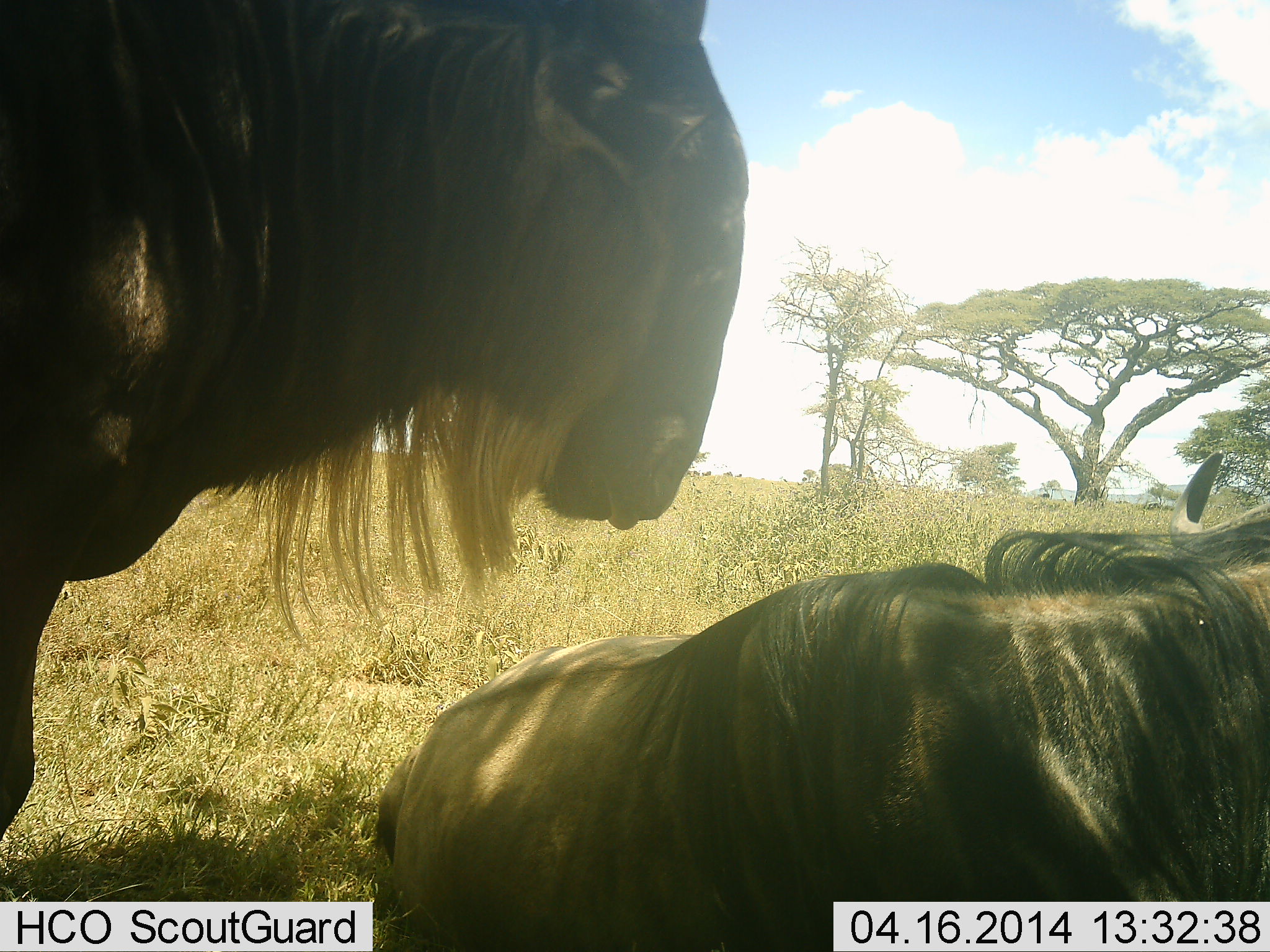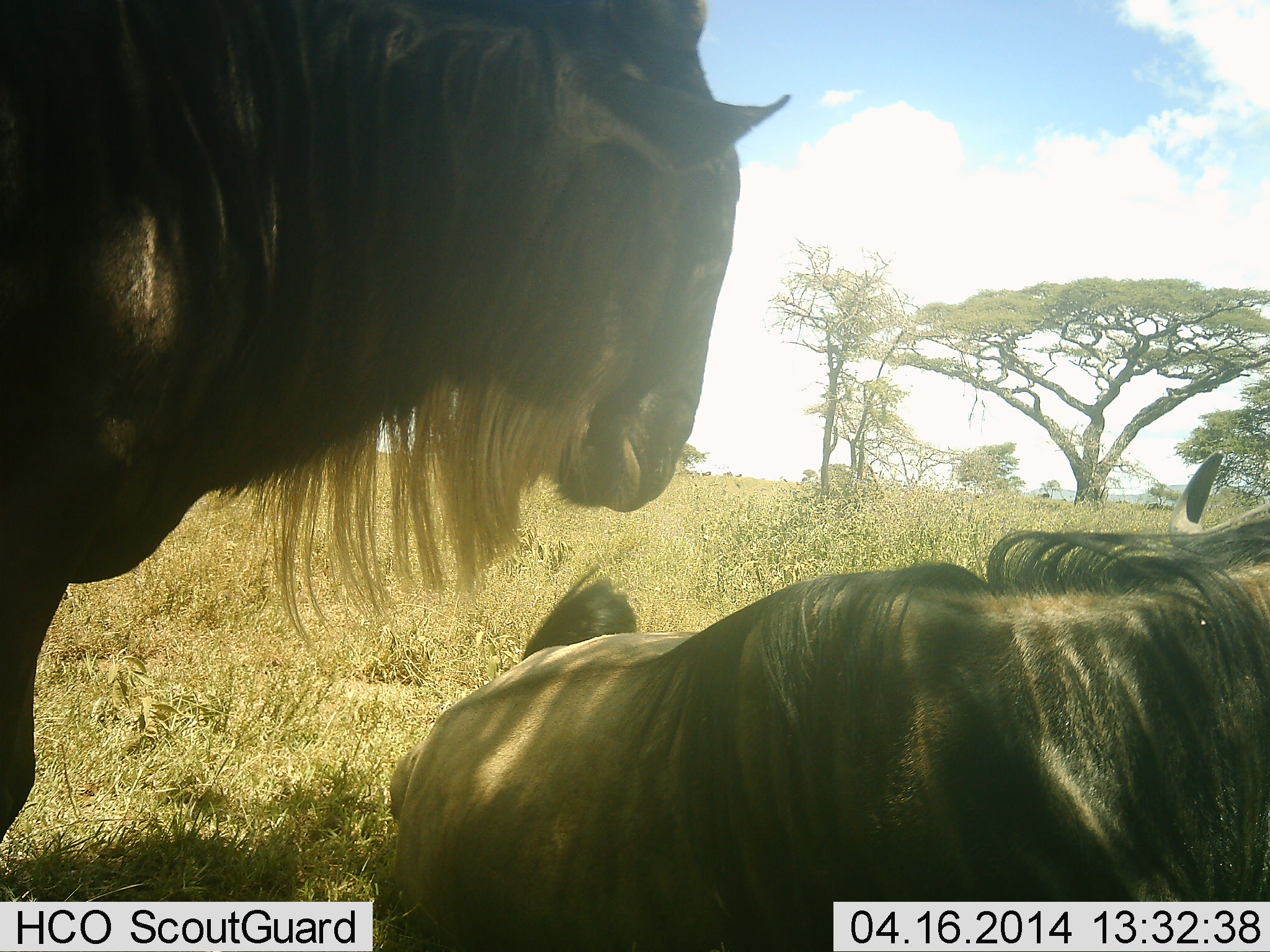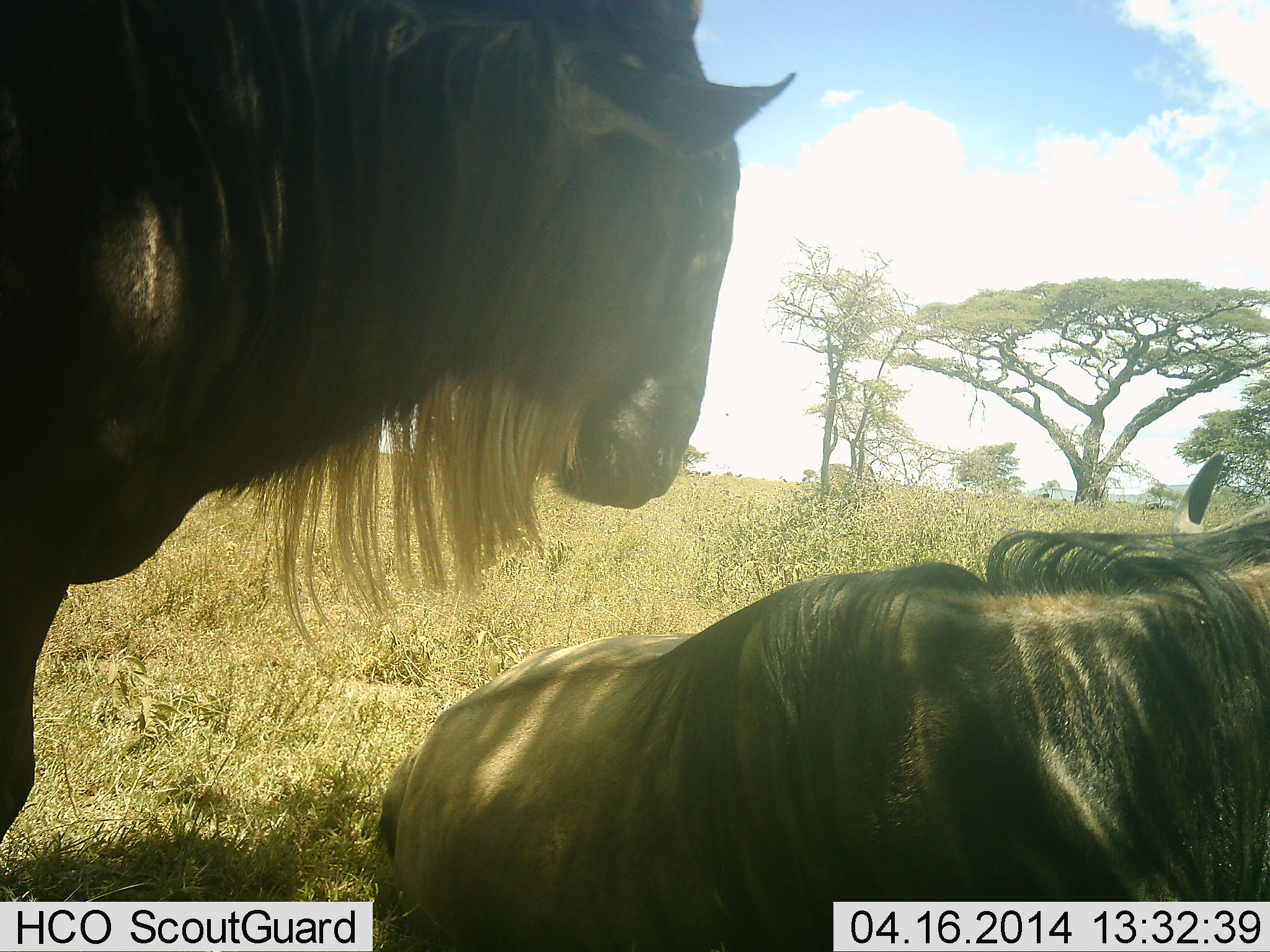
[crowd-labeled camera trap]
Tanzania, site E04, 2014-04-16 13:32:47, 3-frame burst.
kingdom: Animalia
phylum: Chordata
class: Mammalia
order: Artiodactyla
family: Bovidae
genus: Connochaetes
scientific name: Connochaetes taurinus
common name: blue wildebeest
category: wildebeest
Wildebeest (blue wildebeest) (Connochaetes taurinus), count 2. Behavior (volunteer vote fractions): standing 90%, resting 100%, moving 0%, interacting 0%. Young present (vote fraction): 0%. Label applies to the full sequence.